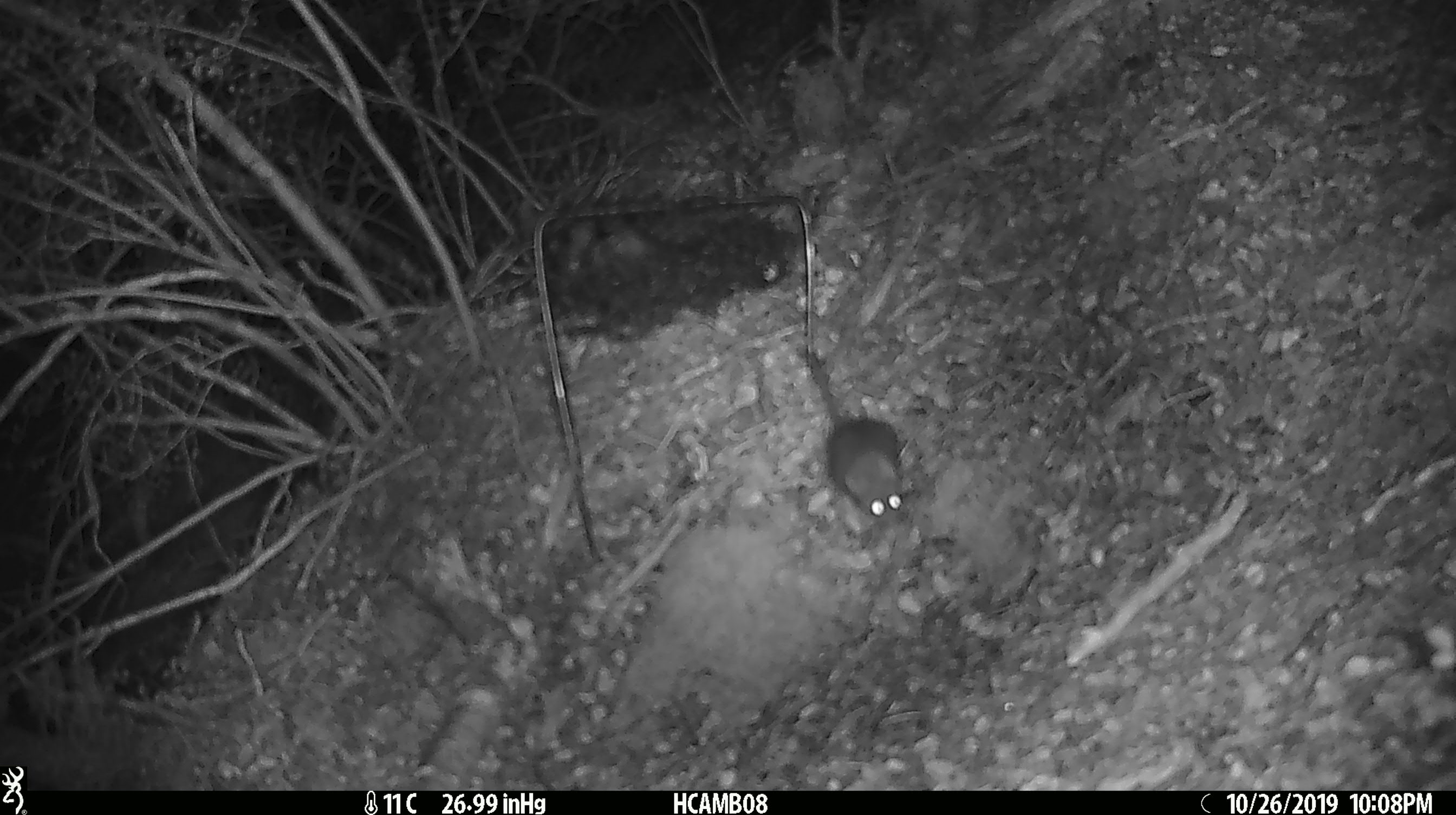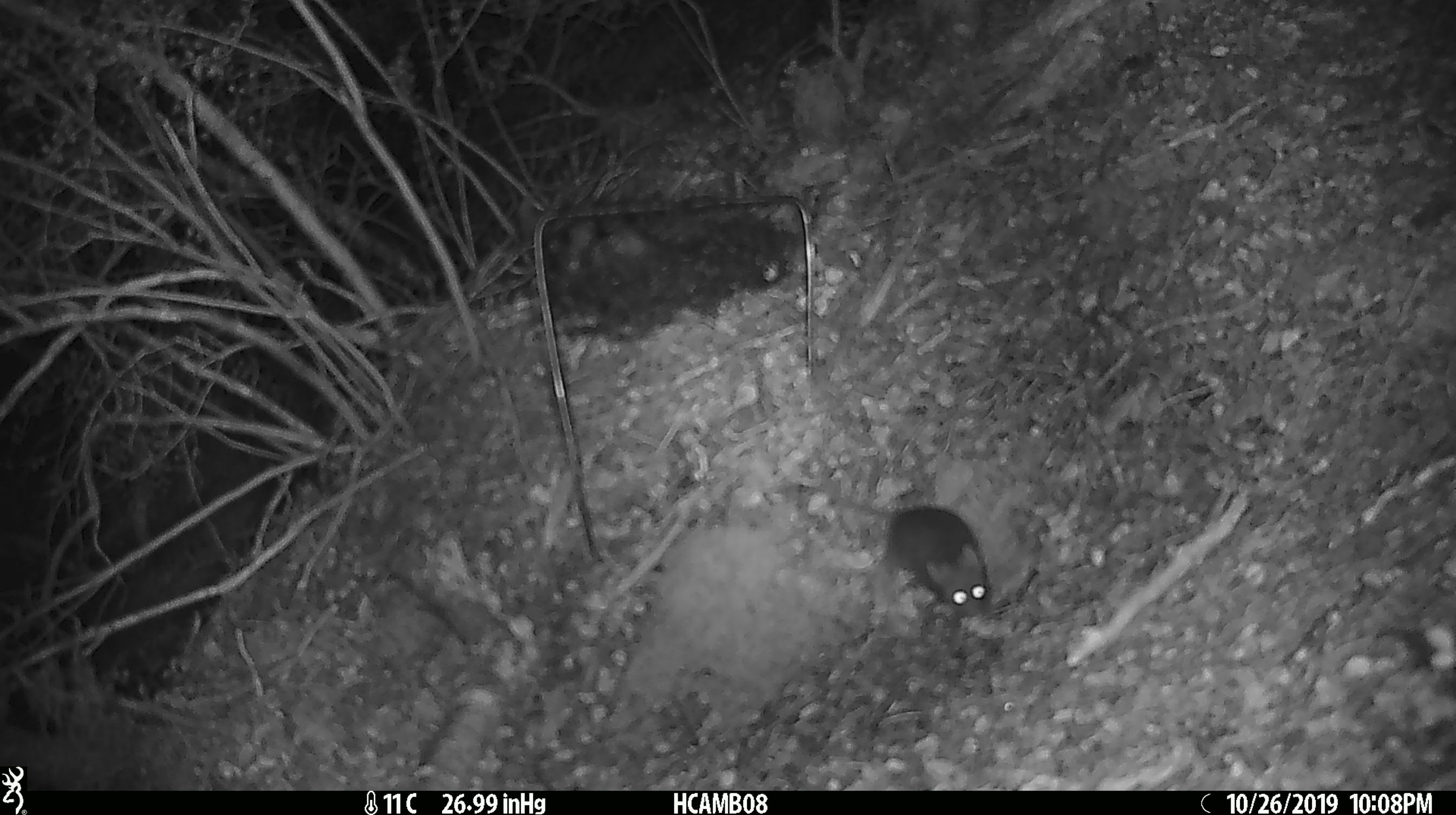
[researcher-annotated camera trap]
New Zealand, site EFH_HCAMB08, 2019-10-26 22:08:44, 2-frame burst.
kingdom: Animalia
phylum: Chordata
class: Mammalia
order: Rodentia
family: Muridae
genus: Mus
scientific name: Mus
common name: mouse